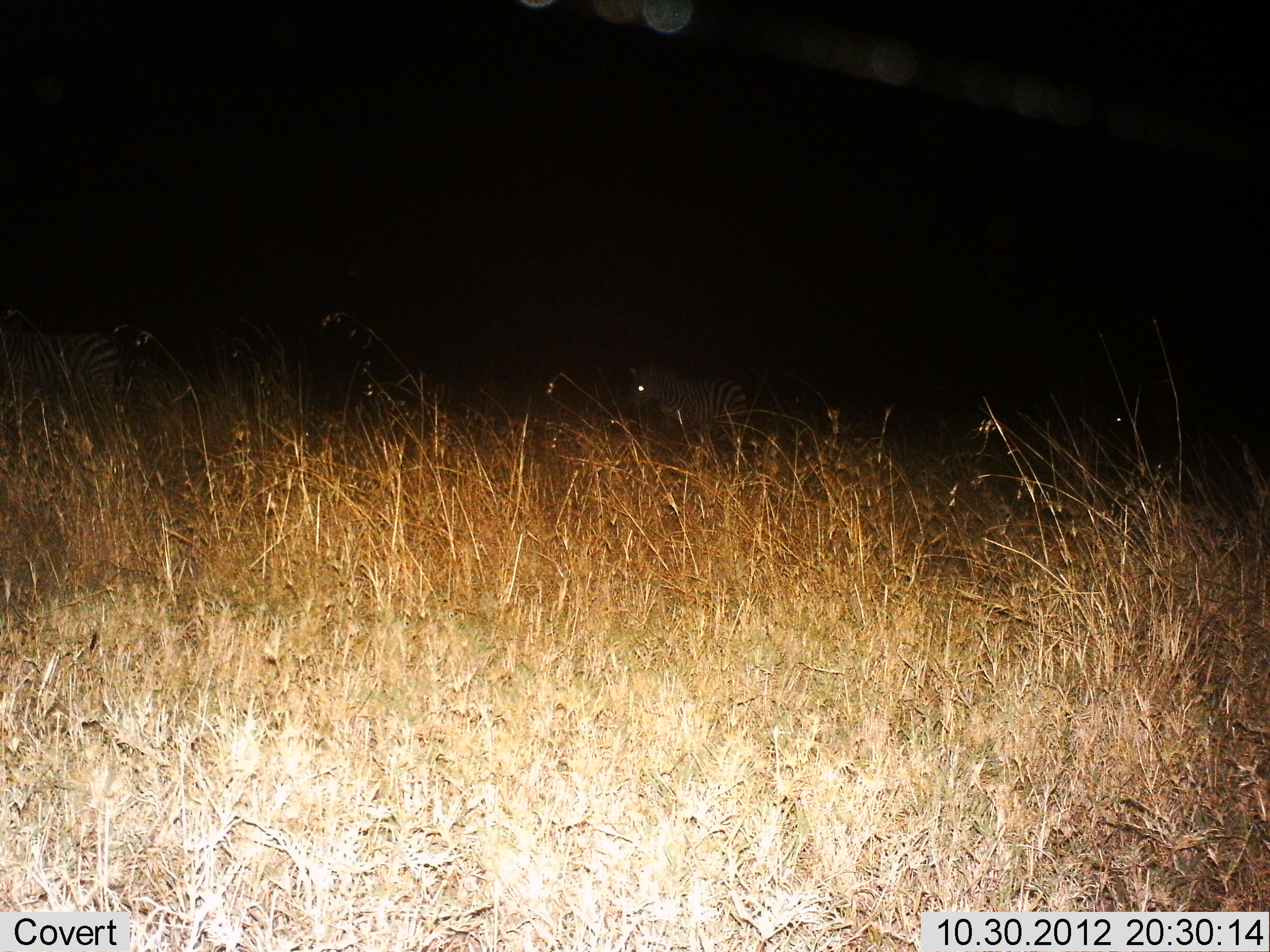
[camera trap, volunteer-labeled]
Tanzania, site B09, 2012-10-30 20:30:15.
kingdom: Animalia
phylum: Chordata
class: Mammalia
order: Perissodactyla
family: Equidae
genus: Equus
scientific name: Equus quagga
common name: plains zebra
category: zebra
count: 2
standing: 80%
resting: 0%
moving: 20%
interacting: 0%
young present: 0%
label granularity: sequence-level